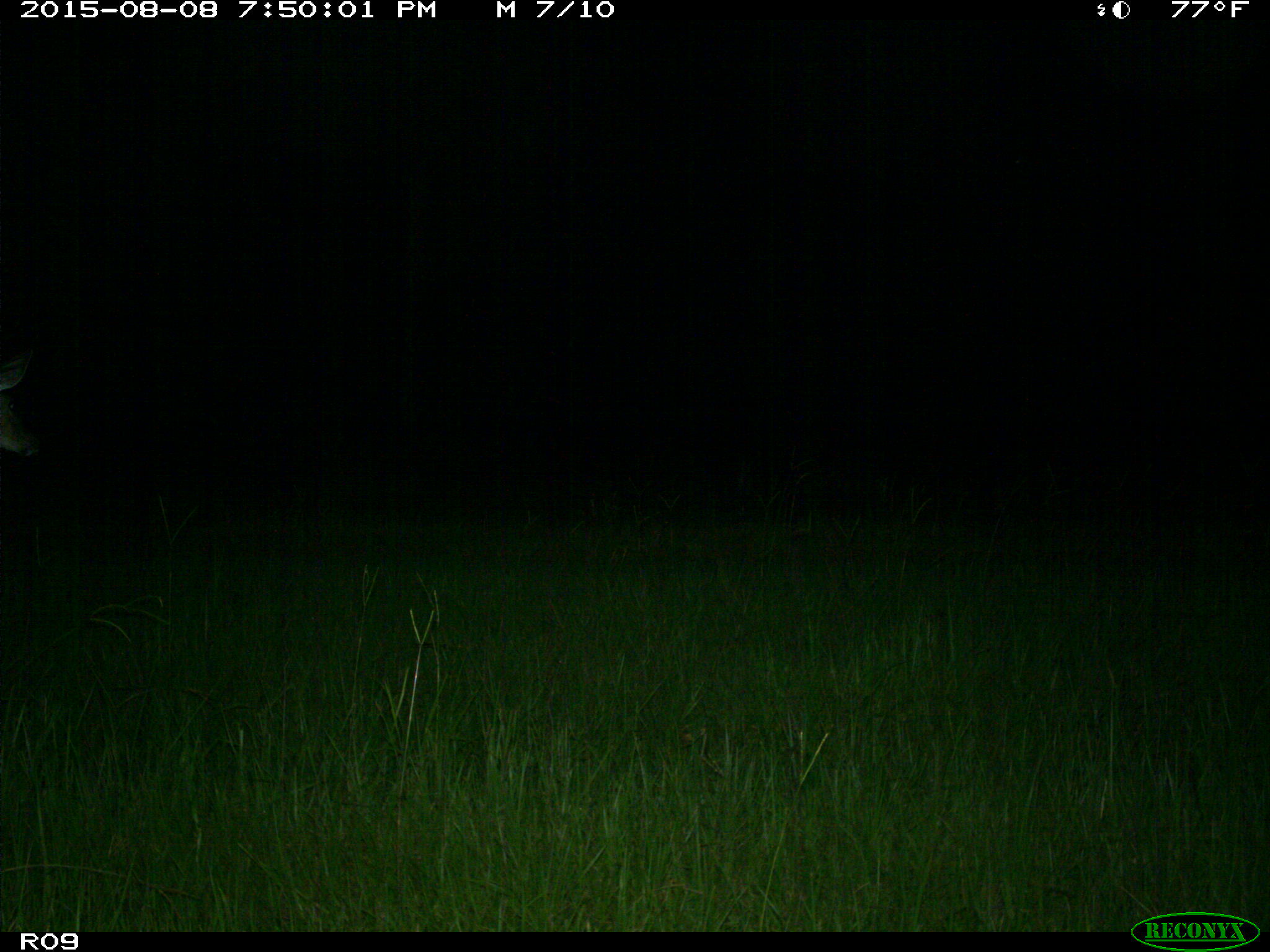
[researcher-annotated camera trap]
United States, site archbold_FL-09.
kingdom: Animalia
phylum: Chordata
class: Mammalia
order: Artiodactyla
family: Cervidae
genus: Odocoileus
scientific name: Odocoileus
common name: deer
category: unidentified deer